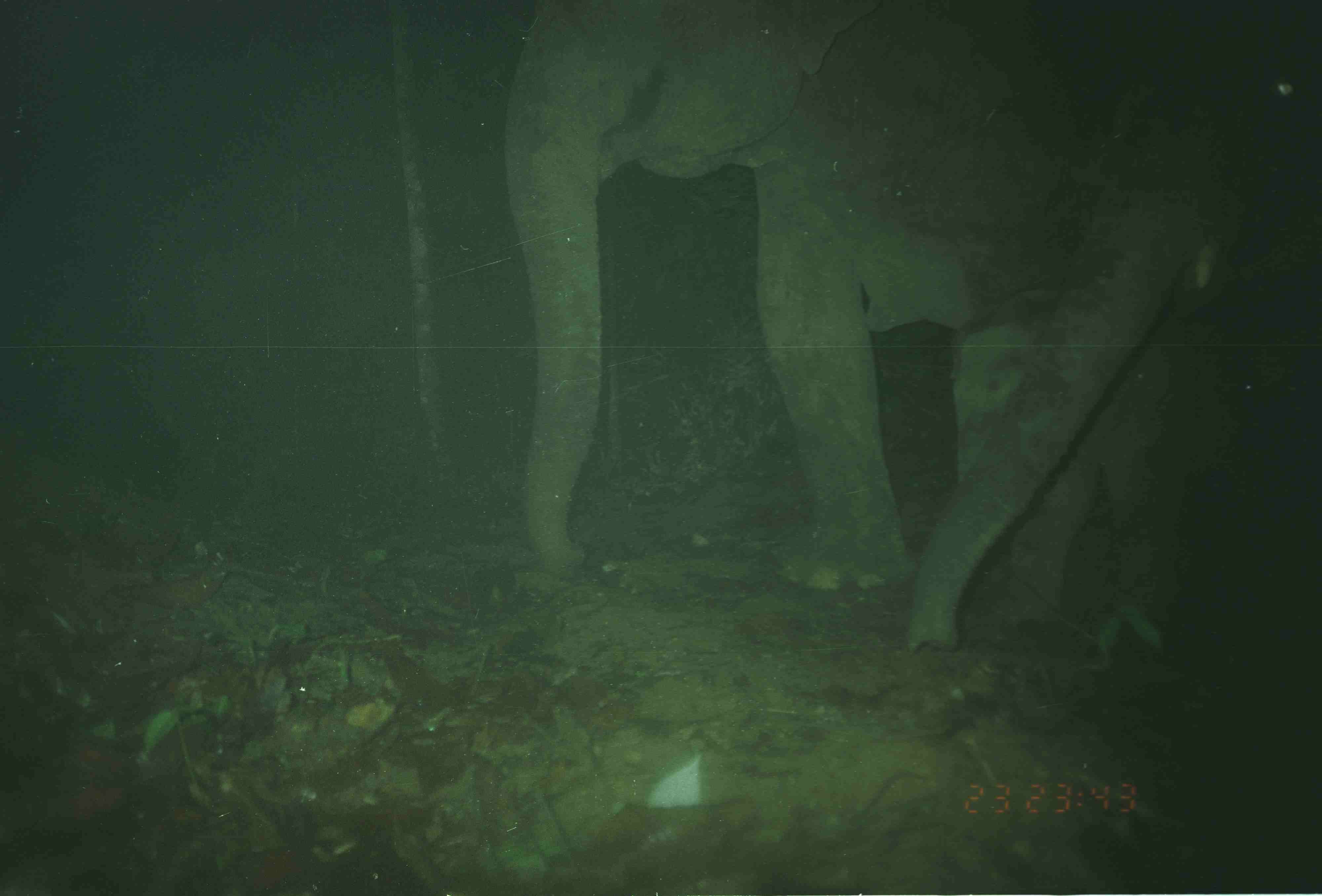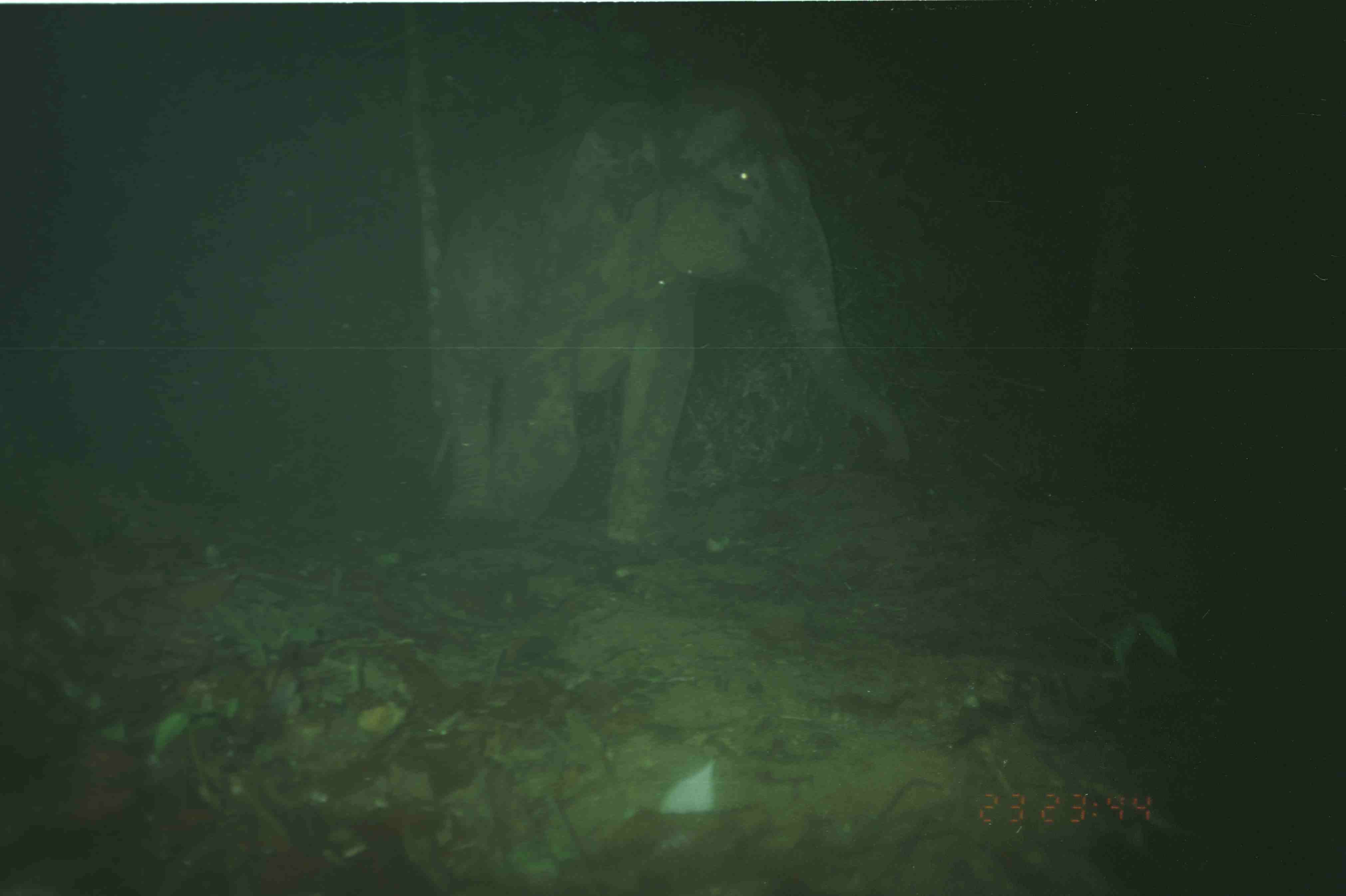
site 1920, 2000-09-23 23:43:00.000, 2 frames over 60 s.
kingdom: Animalia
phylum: Chordata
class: Mammalia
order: Proboscidea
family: Elephantidae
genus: Elephas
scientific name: Elephas maximus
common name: asian elephant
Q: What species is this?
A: Elephas maximus (asian elephant).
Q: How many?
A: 2.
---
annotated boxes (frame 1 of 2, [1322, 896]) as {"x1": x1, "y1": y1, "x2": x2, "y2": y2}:
elephas maximus: {"x1": 506, "y1": 0, "x2": 1194, "y2": 628}; {"x1": 908, "y1": 0, "x2": 1322, "y2": 660}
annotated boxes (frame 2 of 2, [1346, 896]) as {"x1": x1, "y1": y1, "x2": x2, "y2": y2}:
elephas maximus: {"x1": 429, "y1": 81, "x2": 913, "y2": 544}